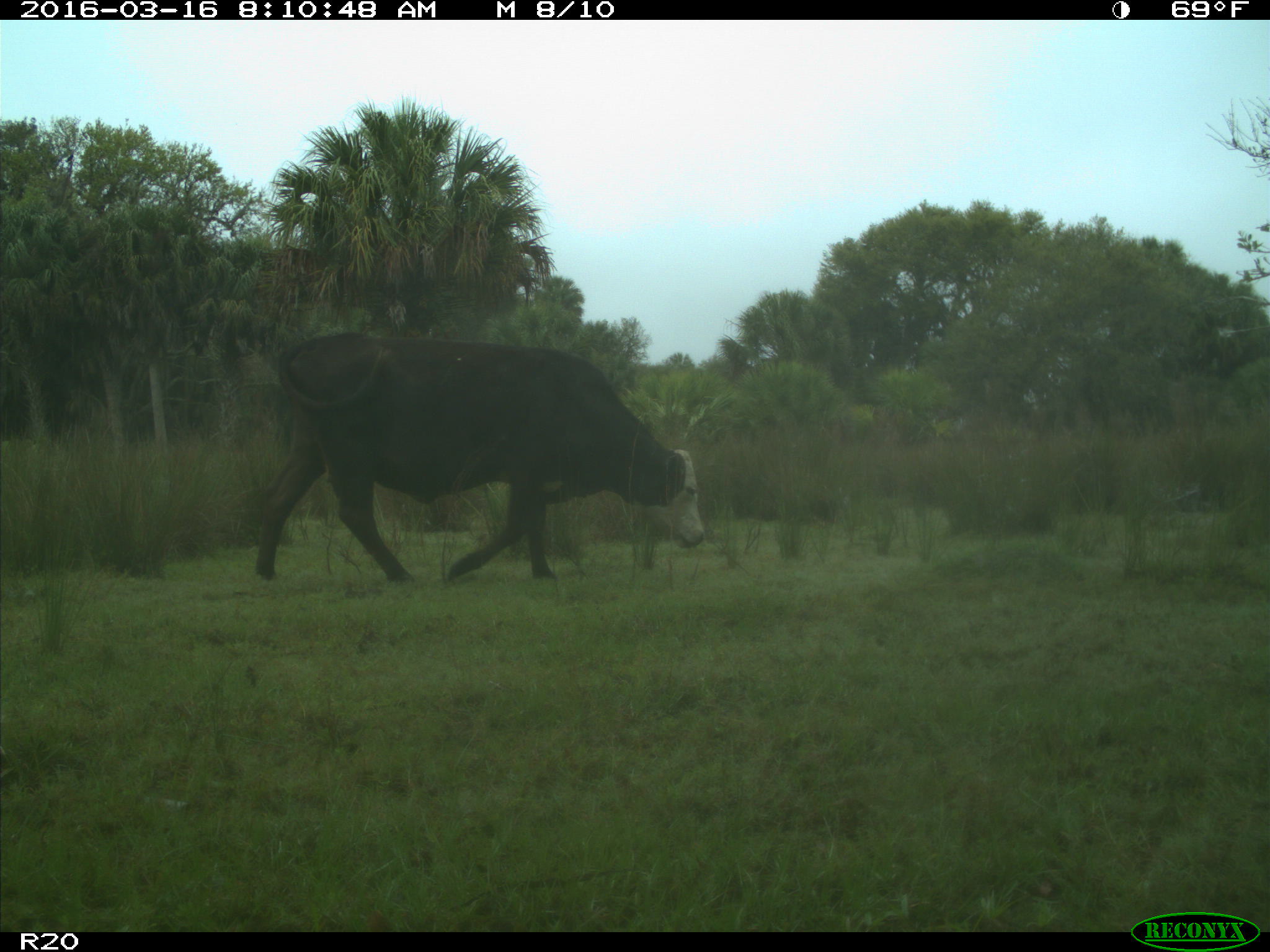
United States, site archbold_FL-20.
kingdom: Animalia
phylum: Chordata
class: Mammalia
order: Artiodactyla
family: Bovidae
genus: Bos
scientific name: Bos taurus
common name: domestic cow